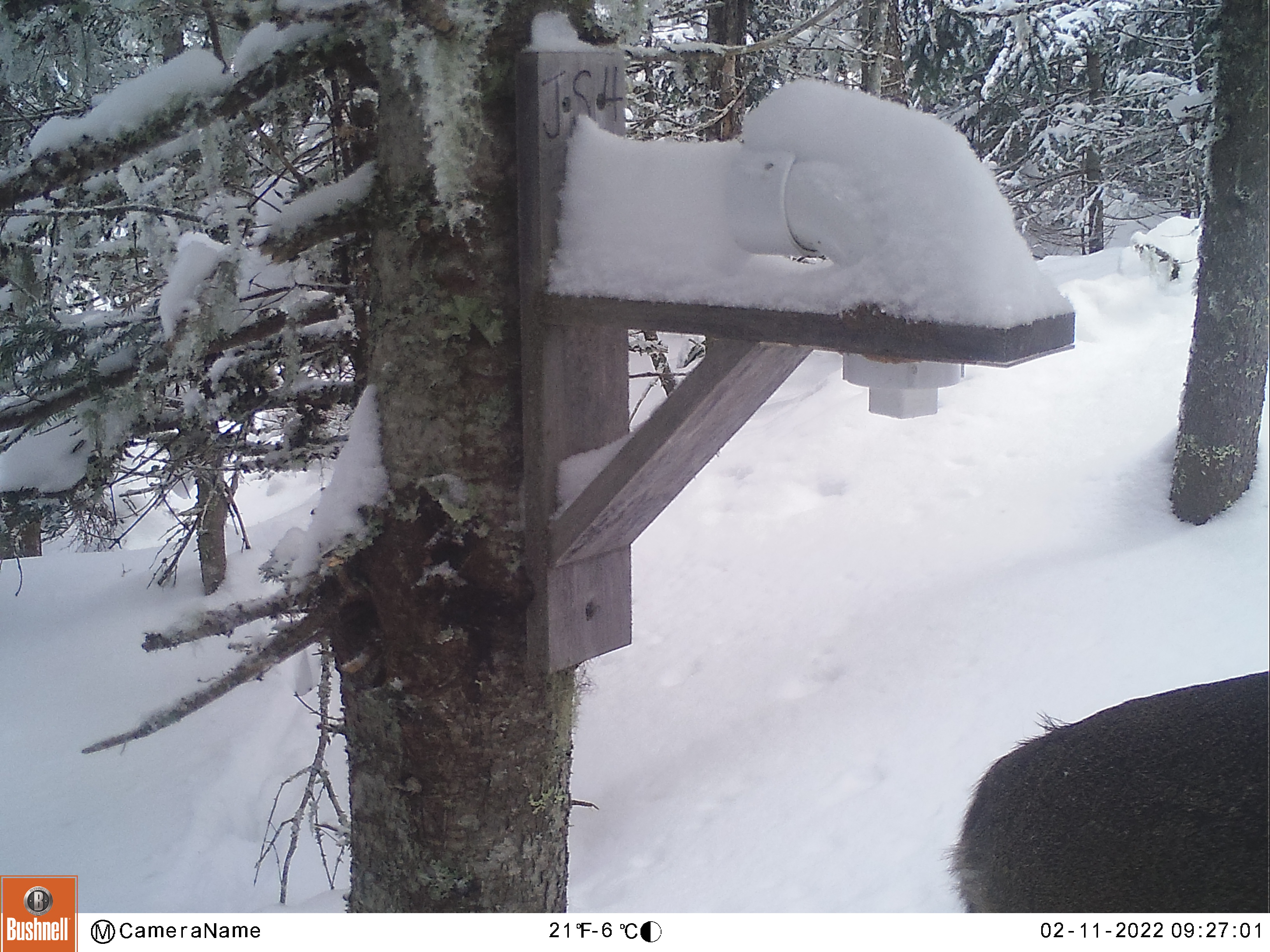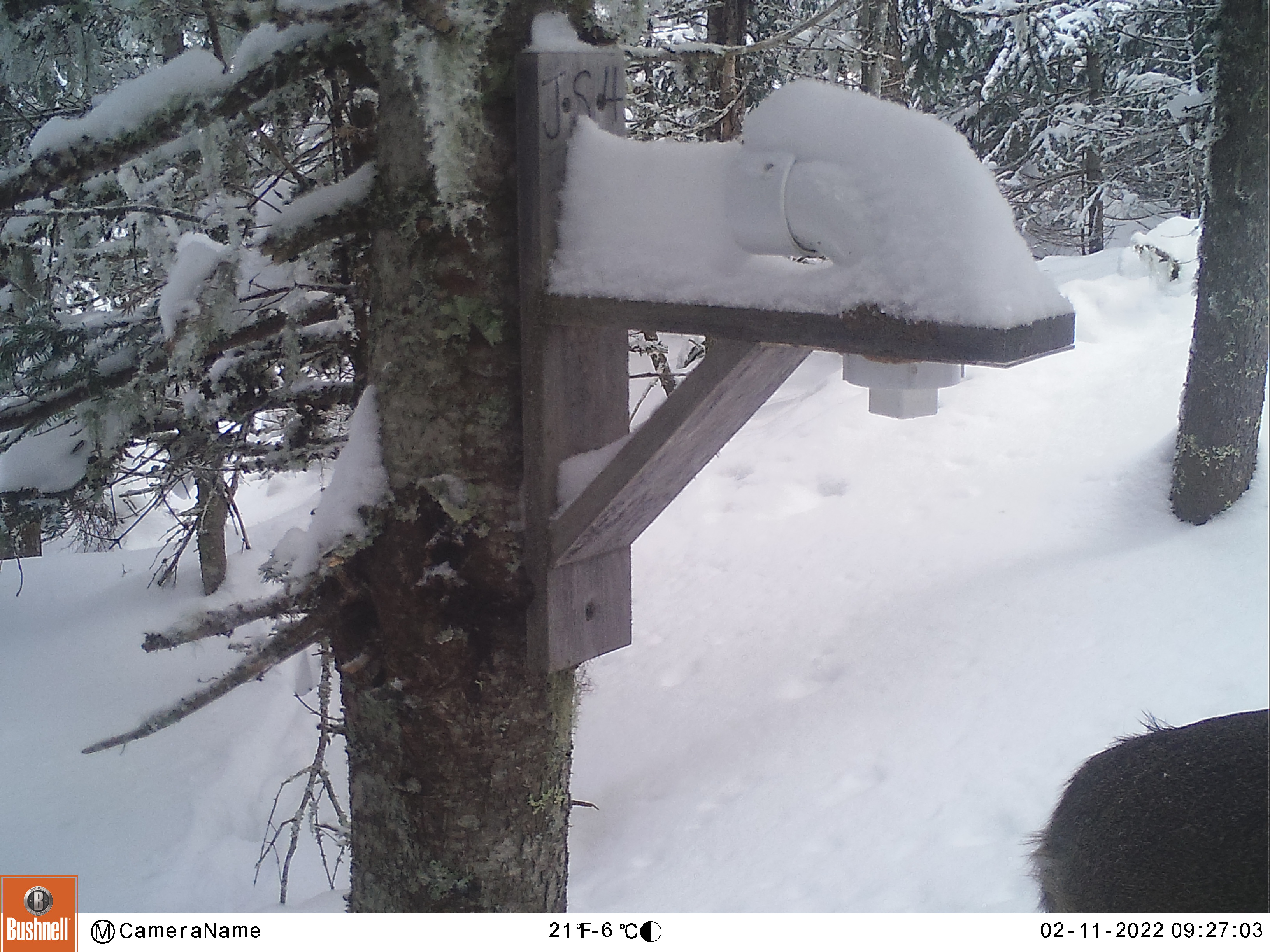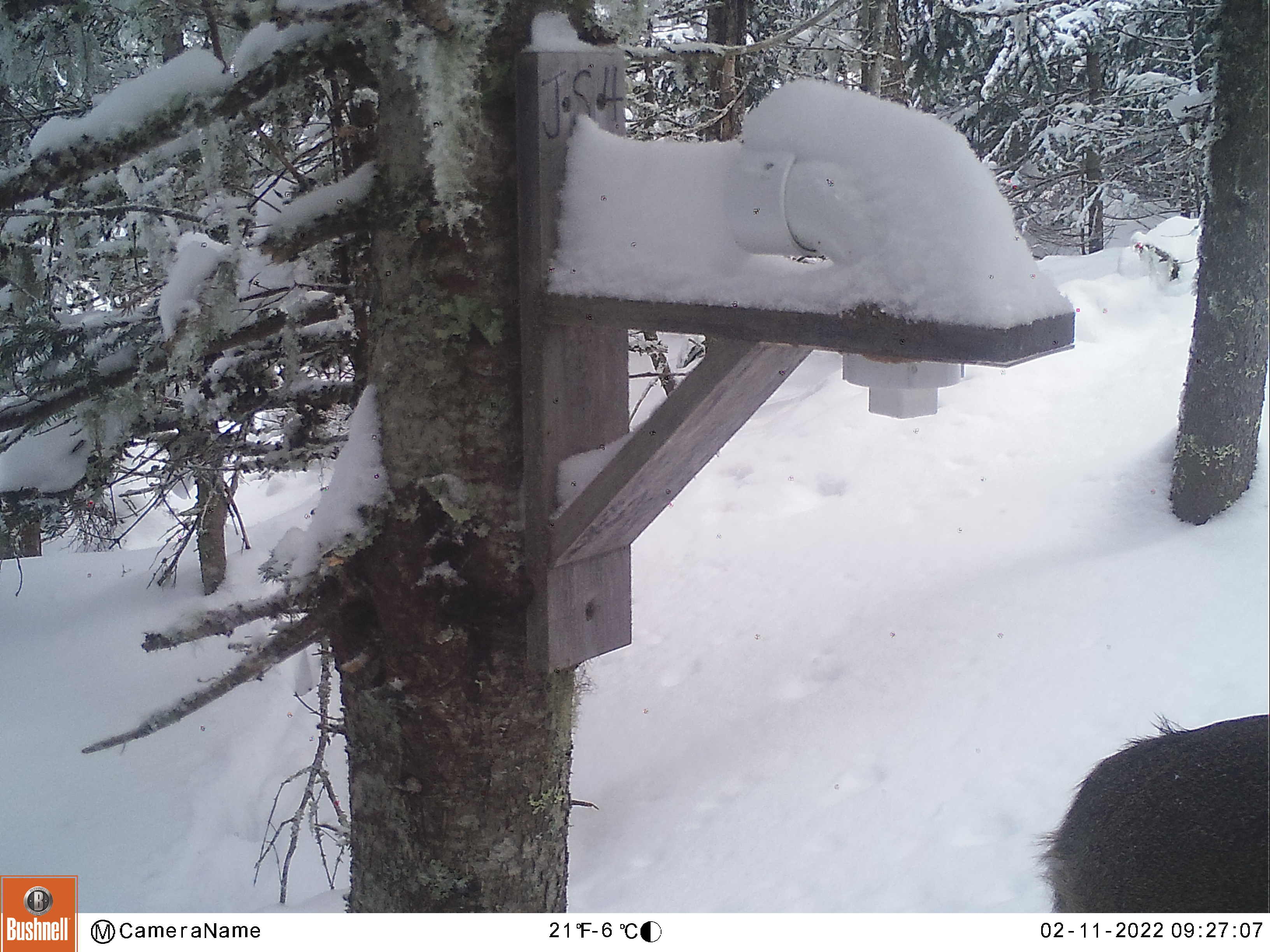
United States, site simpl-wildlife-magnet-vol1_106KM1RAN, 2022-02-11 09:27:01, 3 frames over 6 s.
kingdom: Animalia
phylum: Chordata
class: Mammalia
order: Artiodactyla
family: Cervidae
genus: Odocoileus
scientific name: Odocoileus virginianus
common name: white-tailed deer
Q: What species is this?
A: White-tailed deer (Odocoileus virginianus).